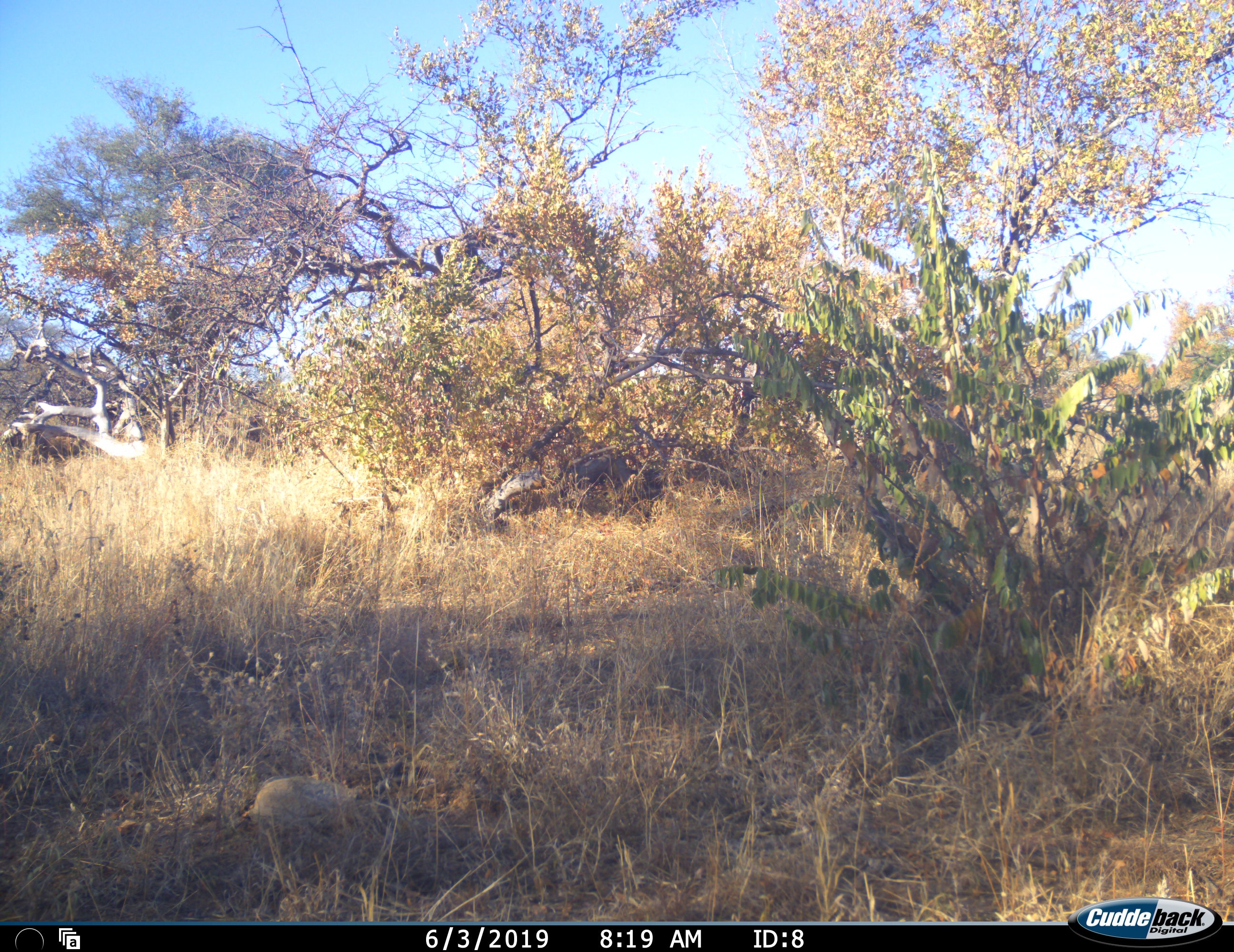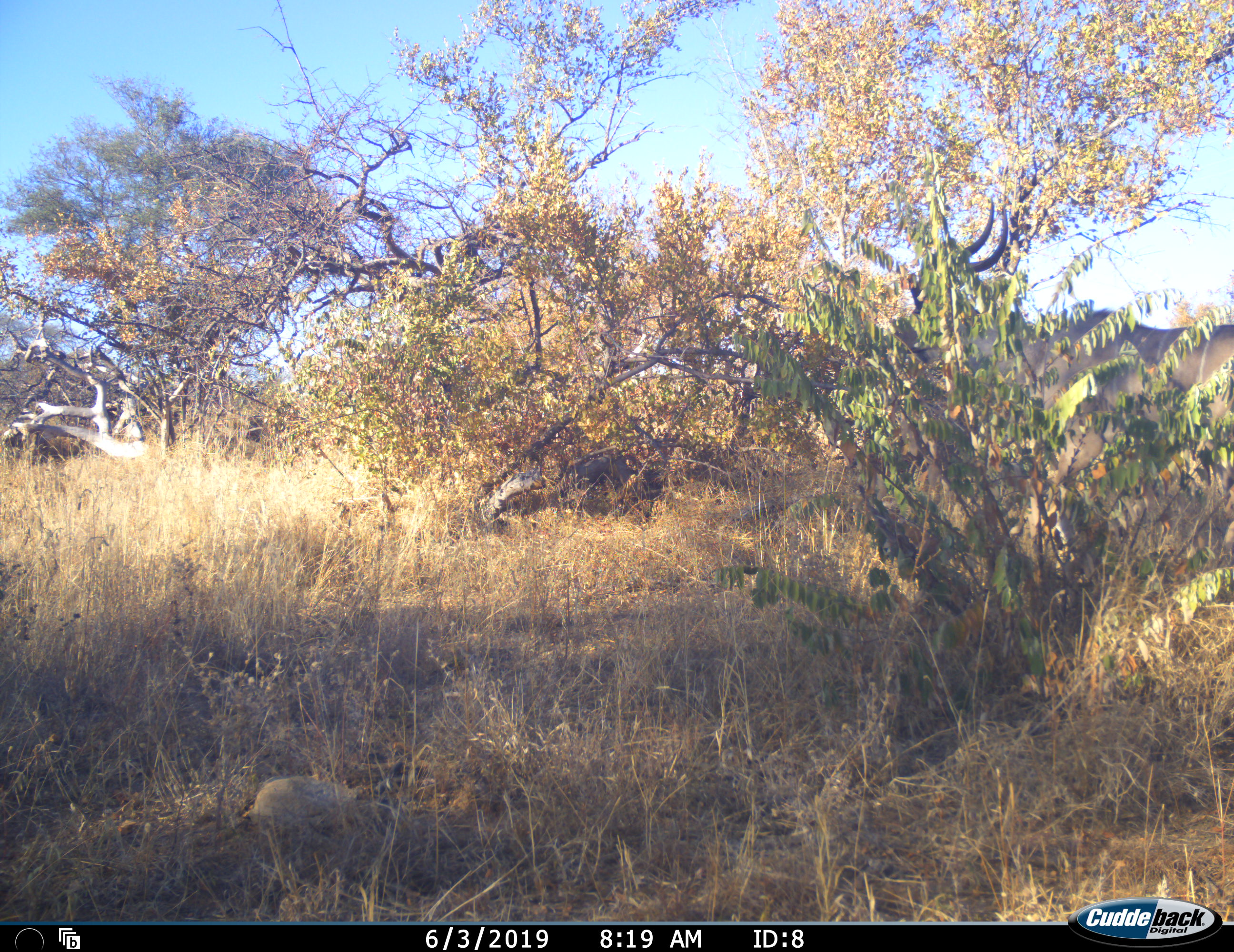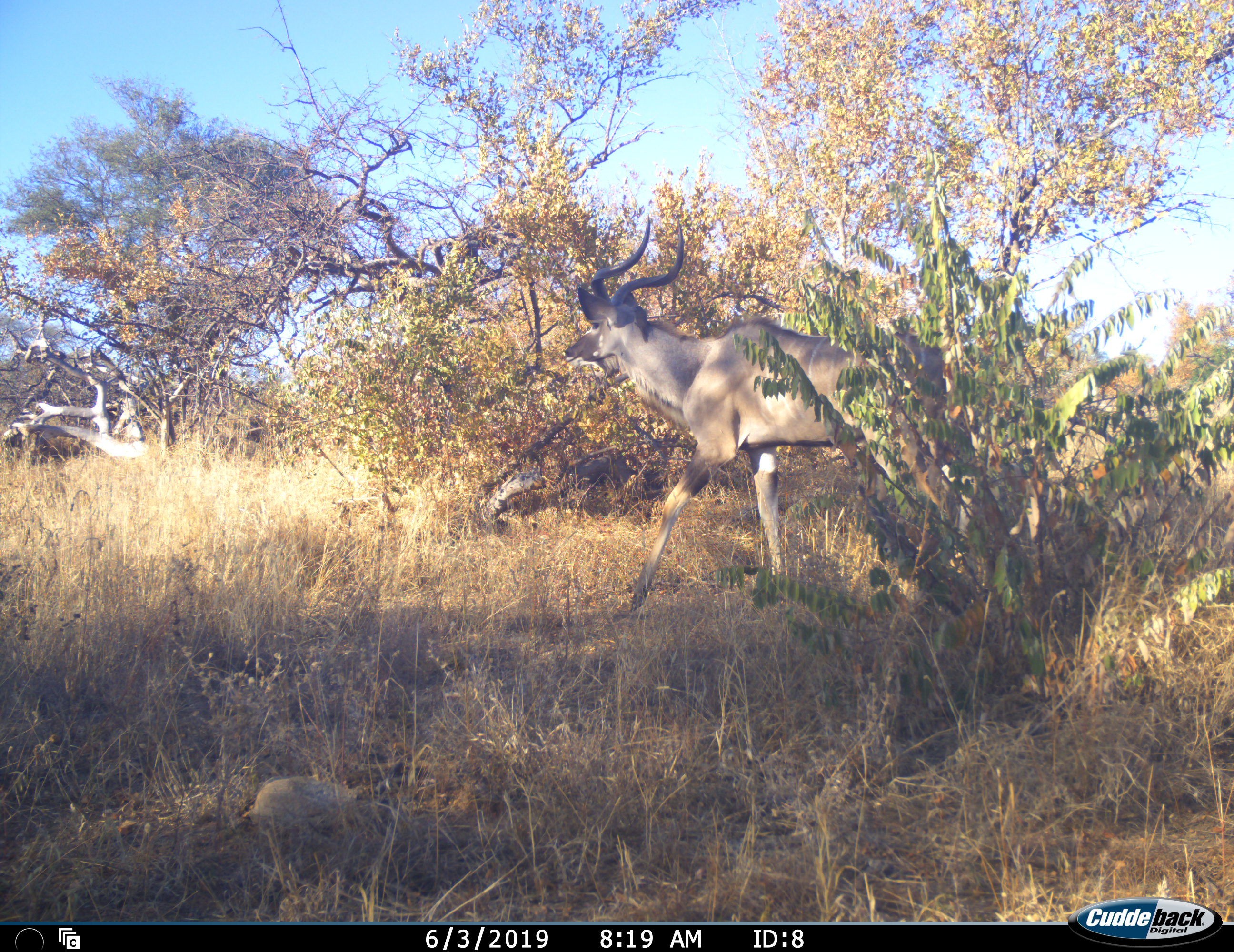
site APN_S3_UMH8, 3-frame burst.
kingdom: Animalia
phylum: Chordata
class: Mammalia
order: Artiodactyla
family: Bovidae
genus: Tragelaphus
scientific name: Tragelaphus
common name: kudu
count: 1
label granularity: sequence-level